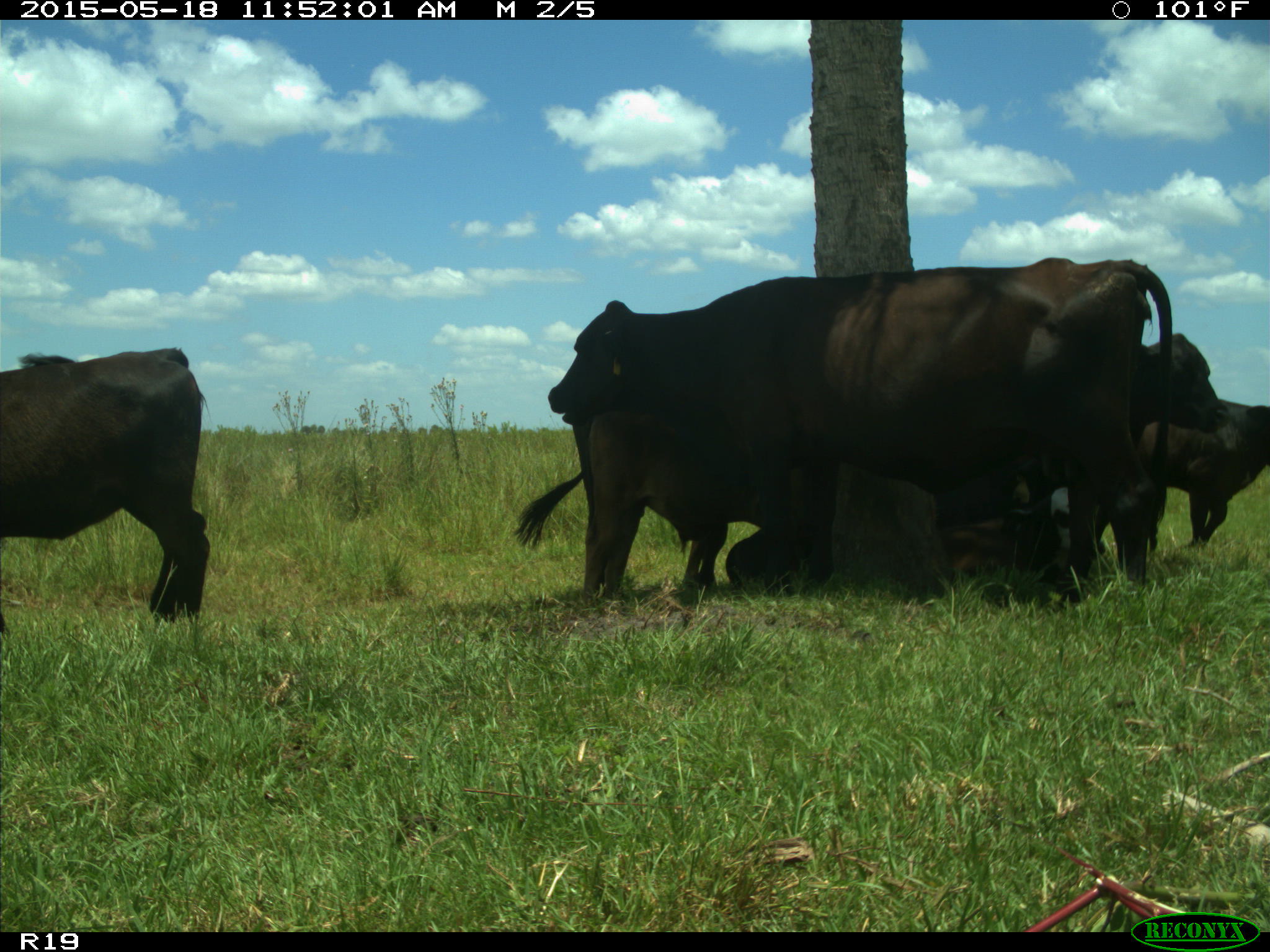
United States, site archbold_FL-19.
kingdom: Animalia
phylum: Chordata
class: Mammalia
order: Artiodactyla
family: Bovidae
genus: Bos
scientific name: Bos taurus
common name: domestic cow